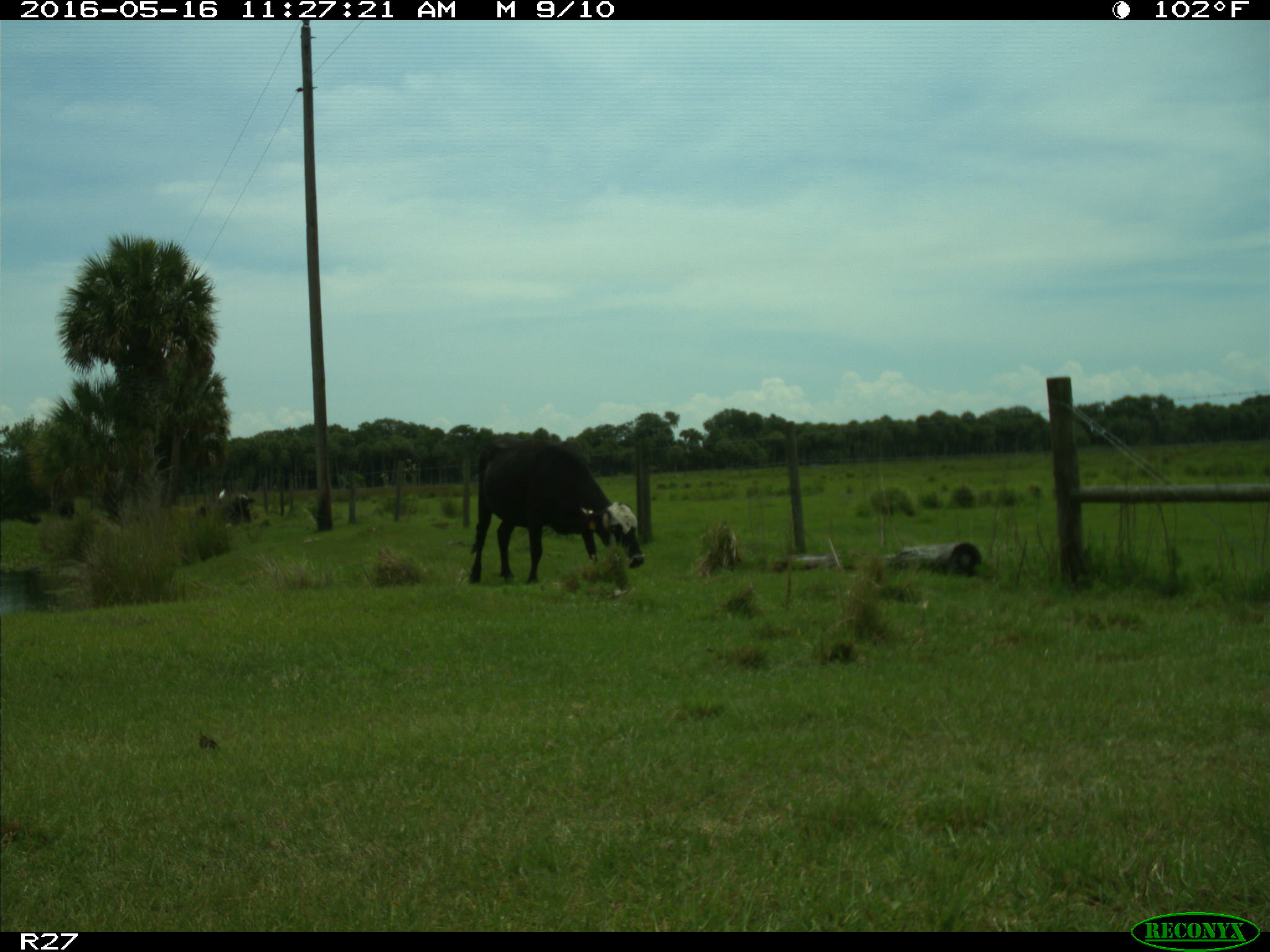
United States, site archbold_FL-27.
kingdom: Animalia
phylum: Chordata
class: Mammalia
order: Artiodactyla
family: Bovidae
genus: Bos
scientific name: Bos taurus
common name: domestic cow